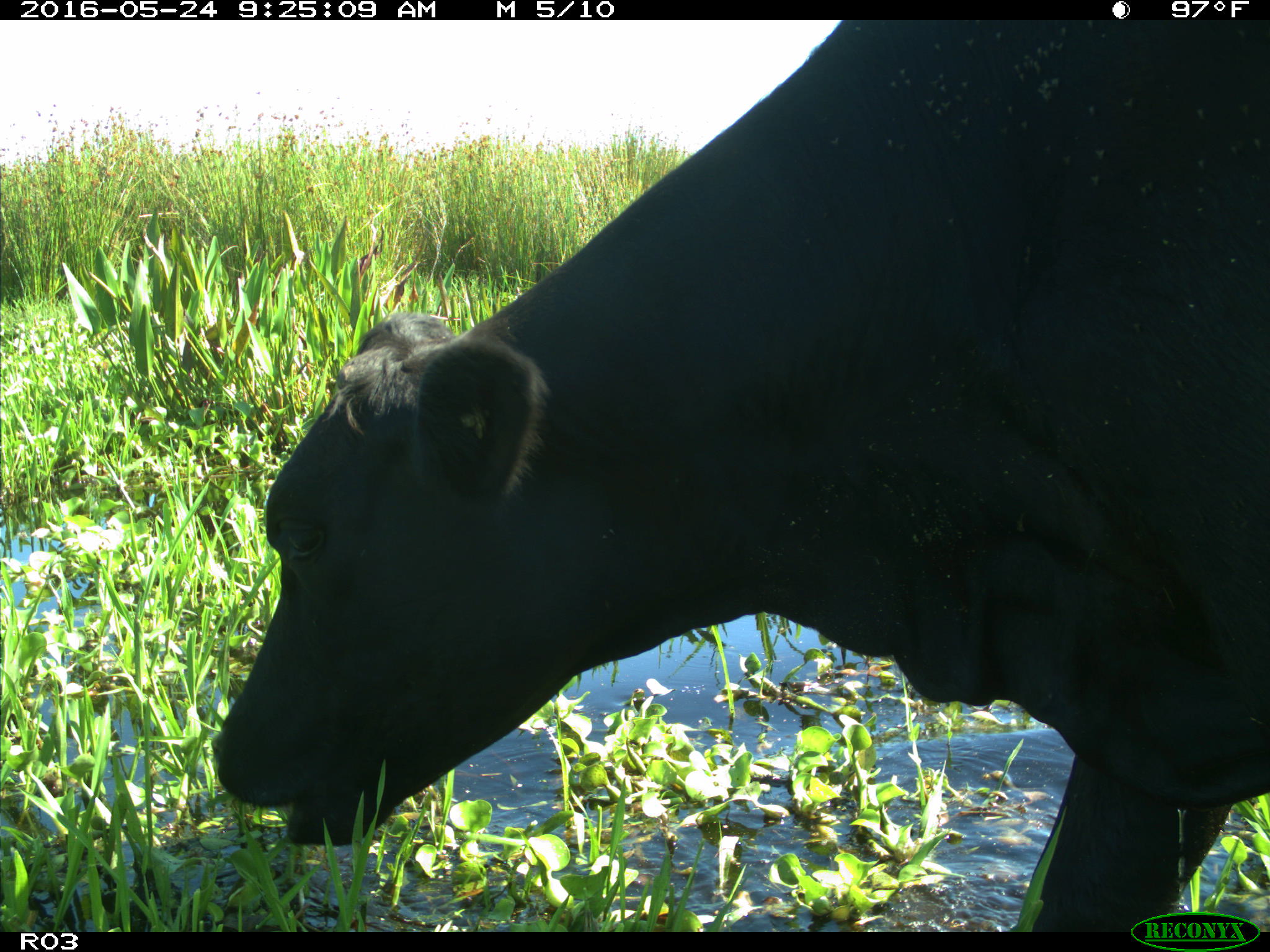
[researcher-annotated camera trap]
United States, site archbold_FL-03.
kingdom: Animalia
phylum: Chordata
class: Mammalia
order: Artiodactyla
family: Bovidae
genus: Bos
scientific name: Bos taurus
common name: domestic cow